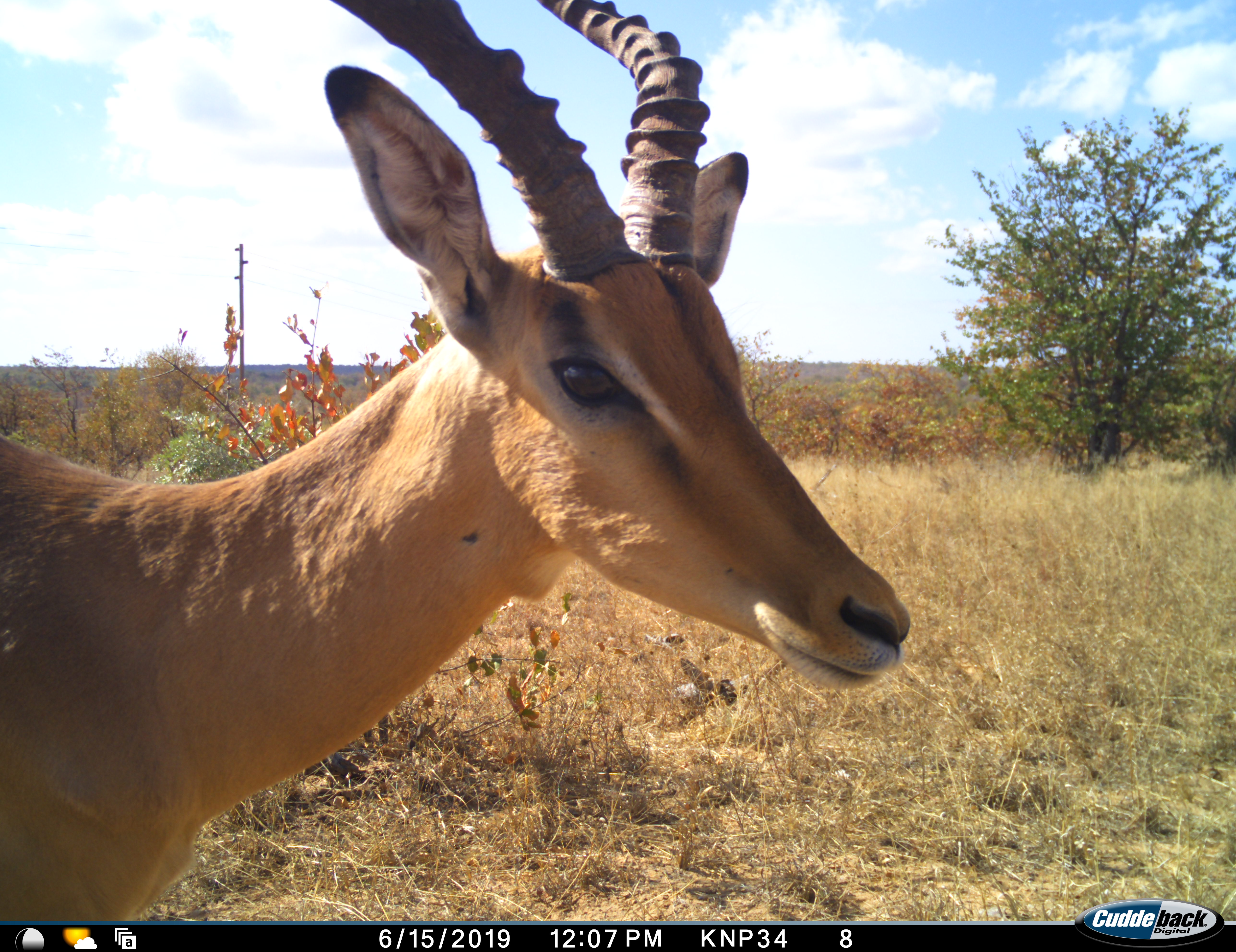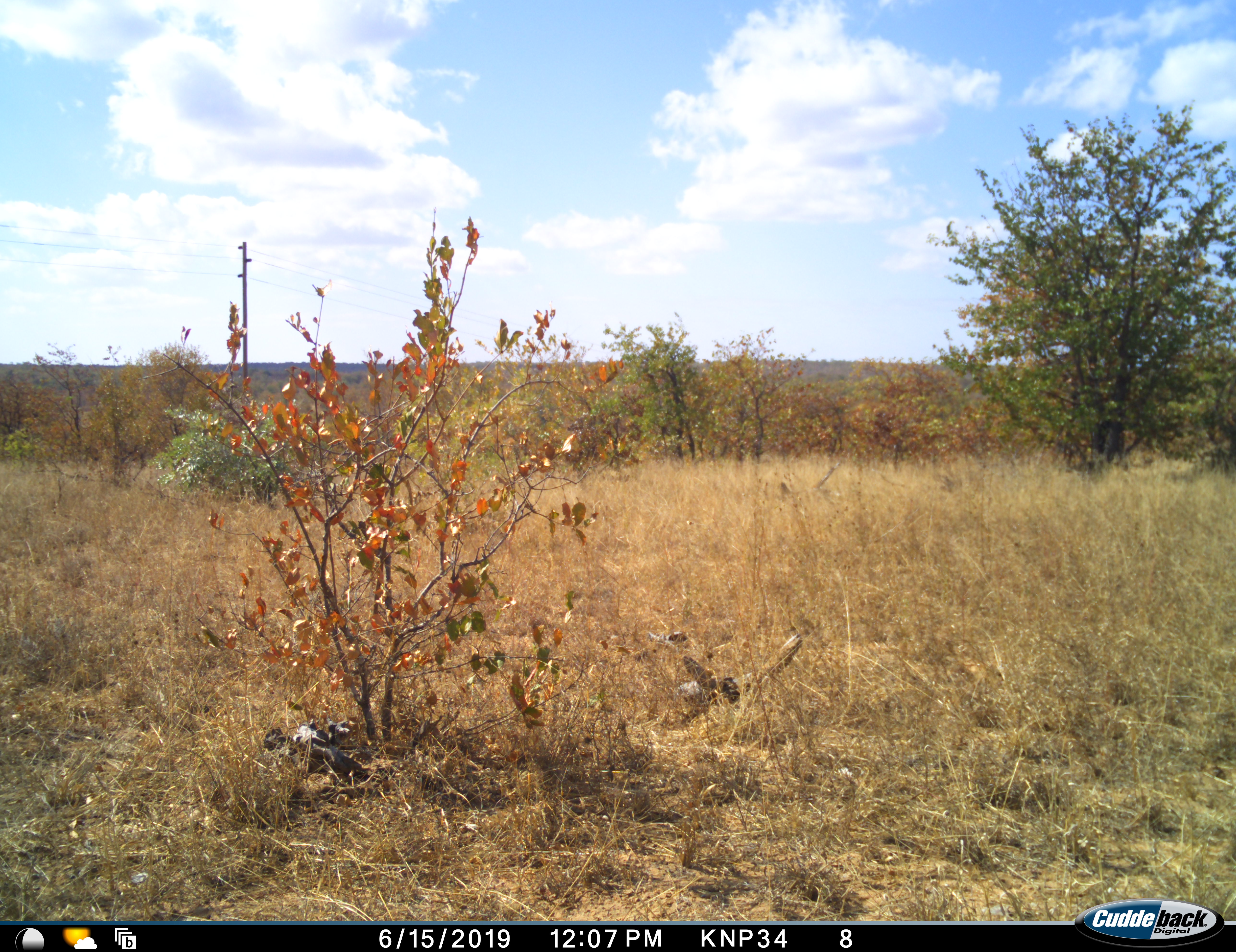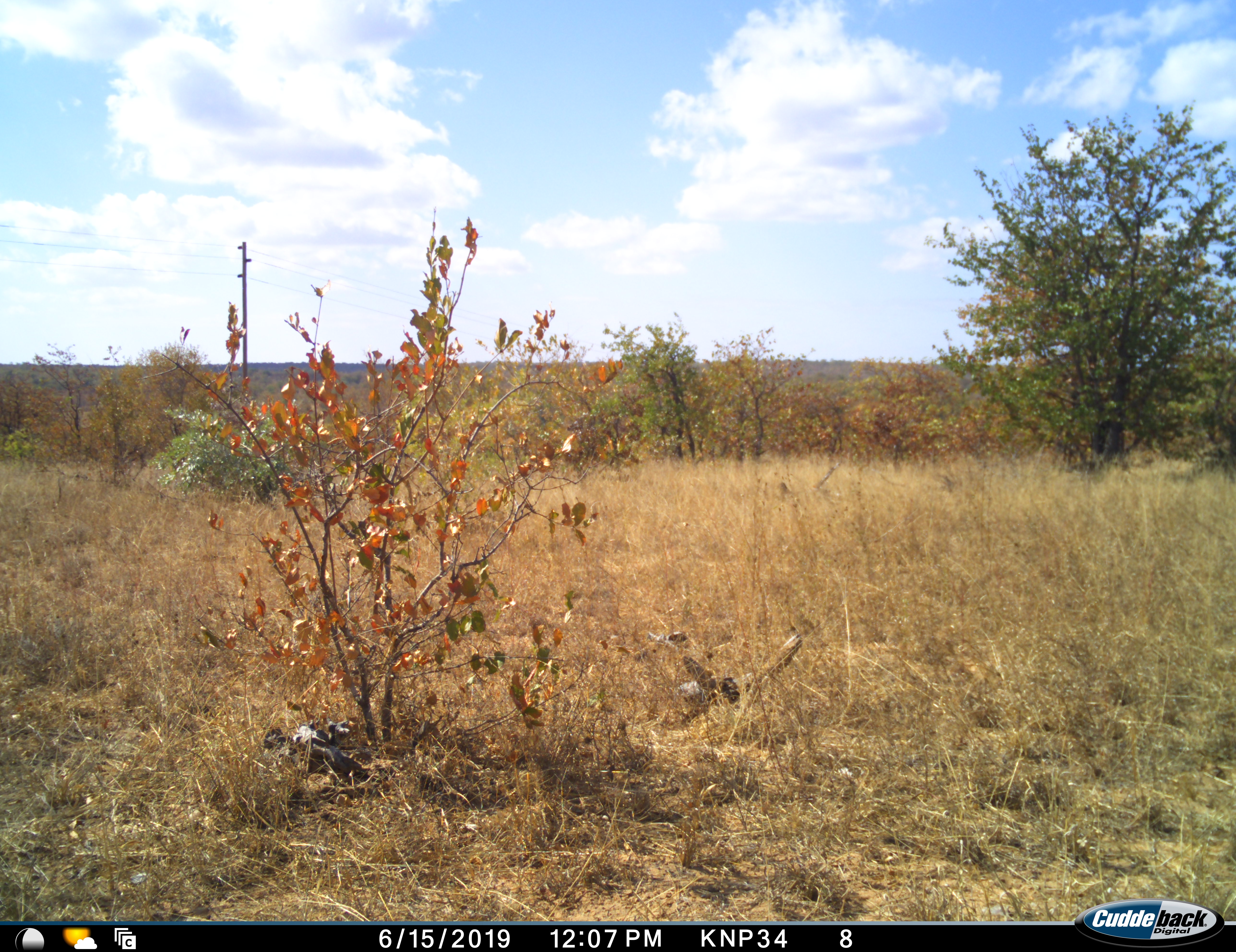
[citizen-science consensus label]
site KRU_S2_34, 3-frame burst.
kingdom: Animalia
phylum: Chordata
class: Mammalia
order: Artiodactyla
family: Bovidae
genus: Aepyceros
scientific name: Aepyceros melampus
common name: impala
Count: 1.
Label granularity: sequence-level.